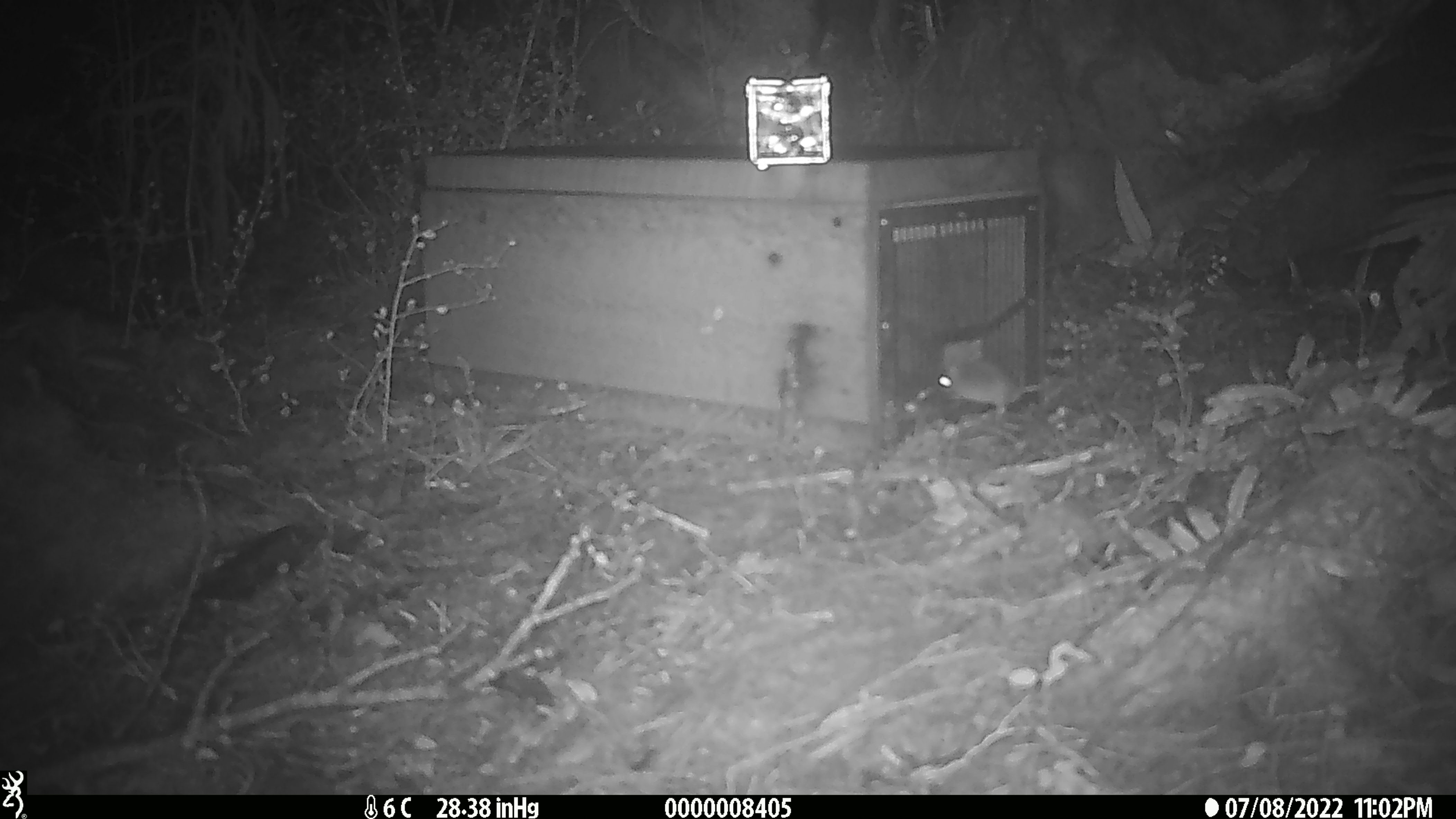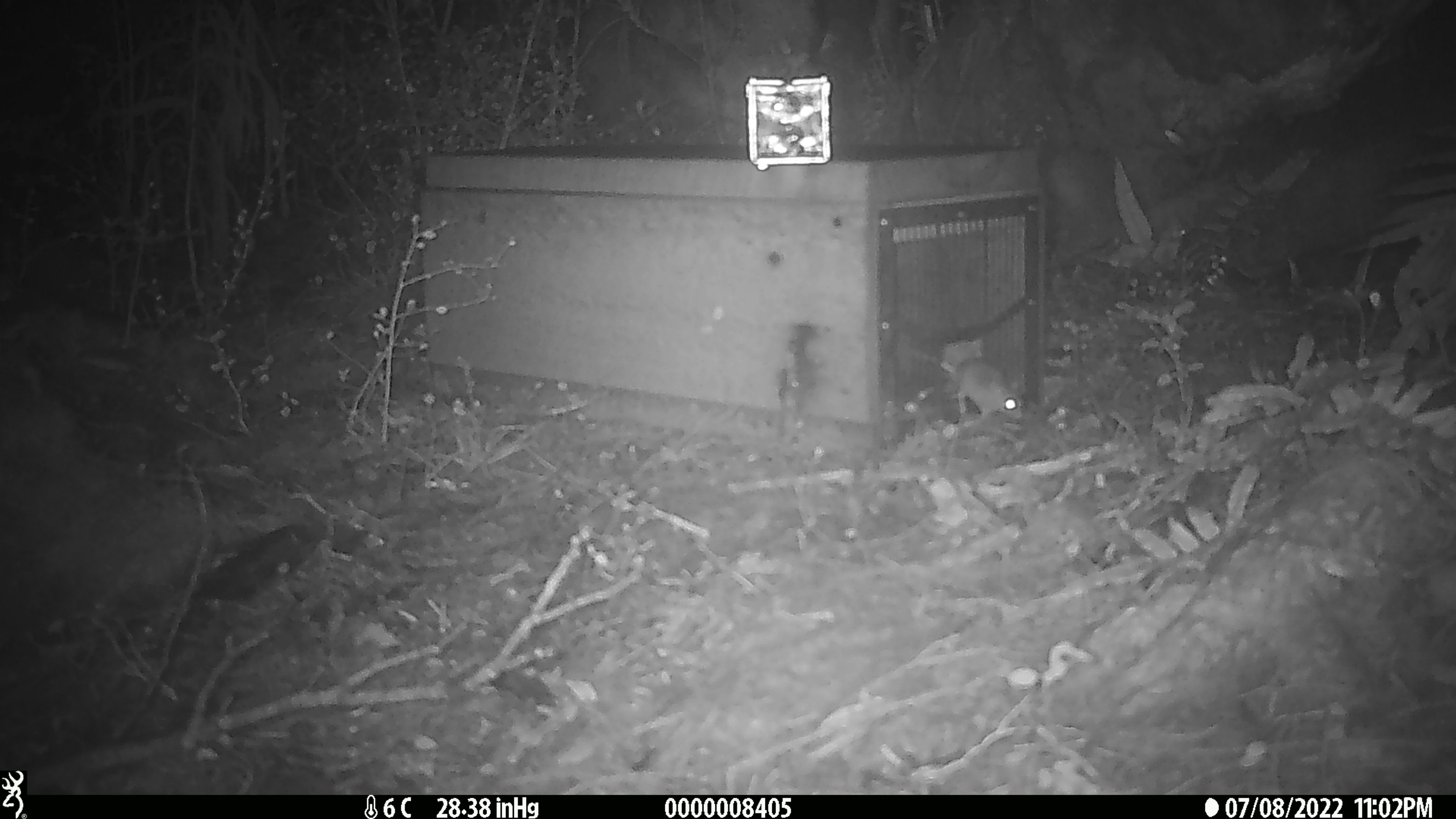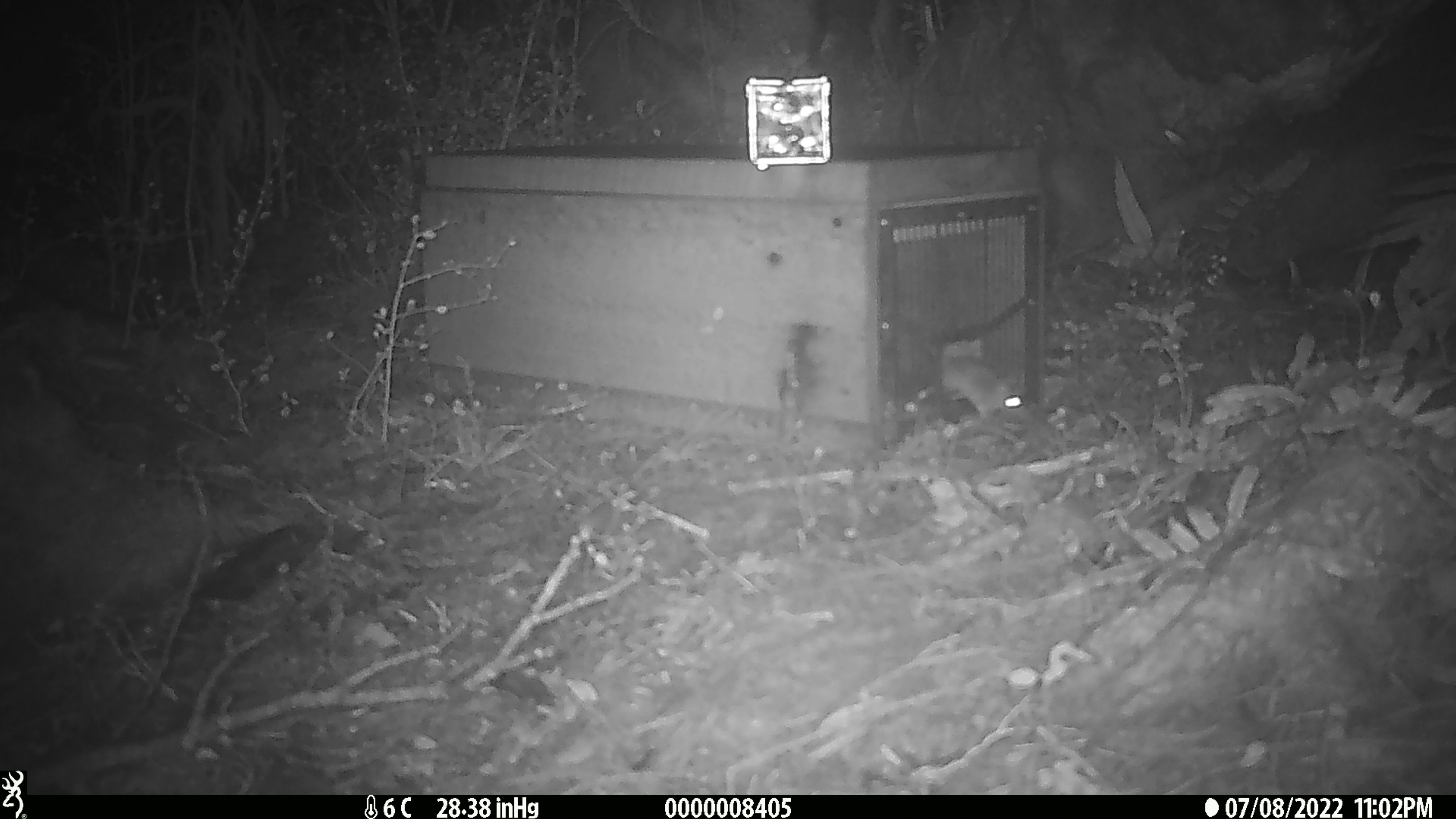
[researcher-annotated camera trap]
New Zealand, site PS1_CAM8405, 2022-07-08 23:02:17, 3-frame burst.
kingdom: Animalia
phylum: Chordata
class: Mammalia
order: Rodentia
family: Muridae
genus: Mus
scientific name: Mus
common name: mouse